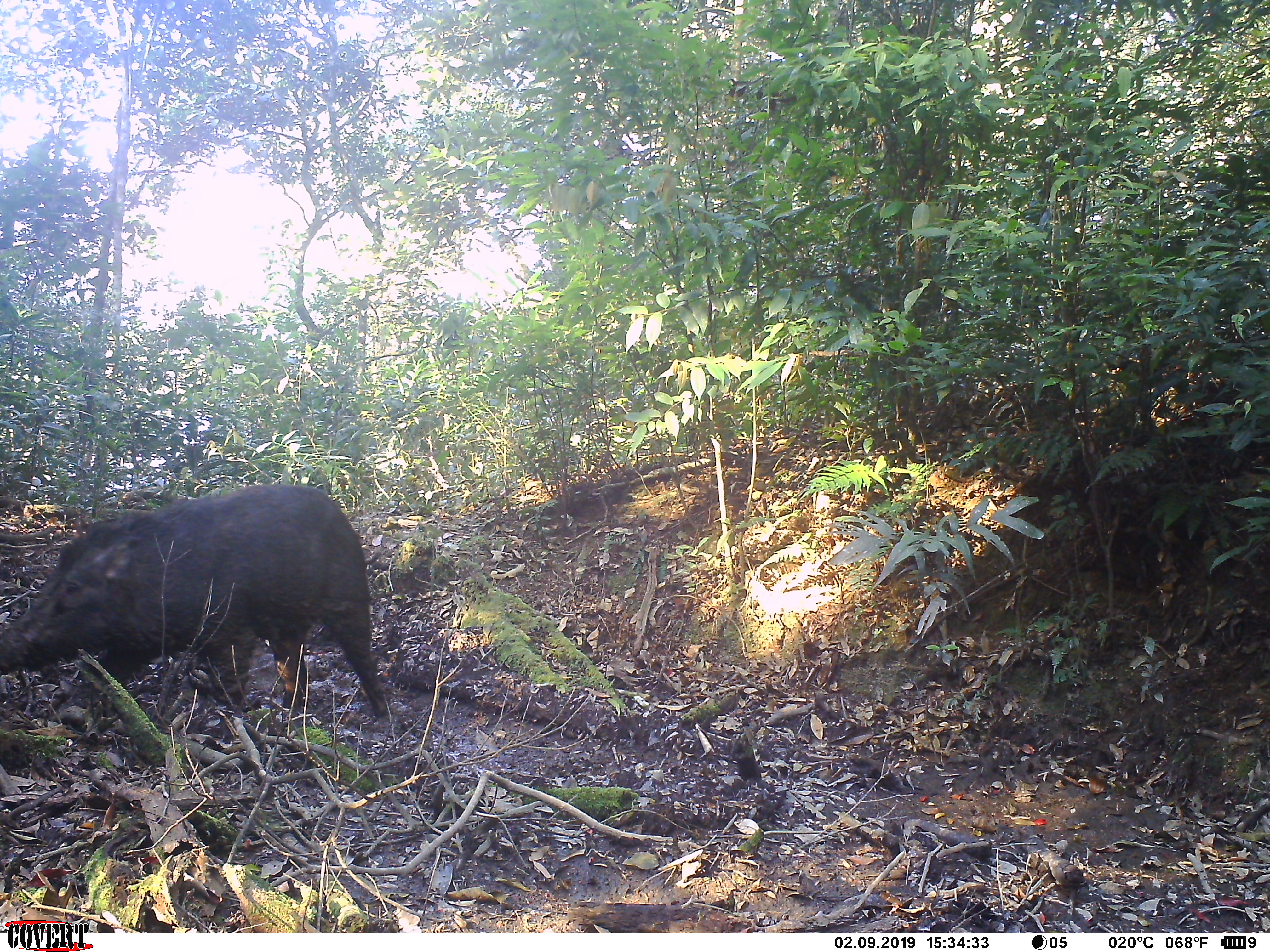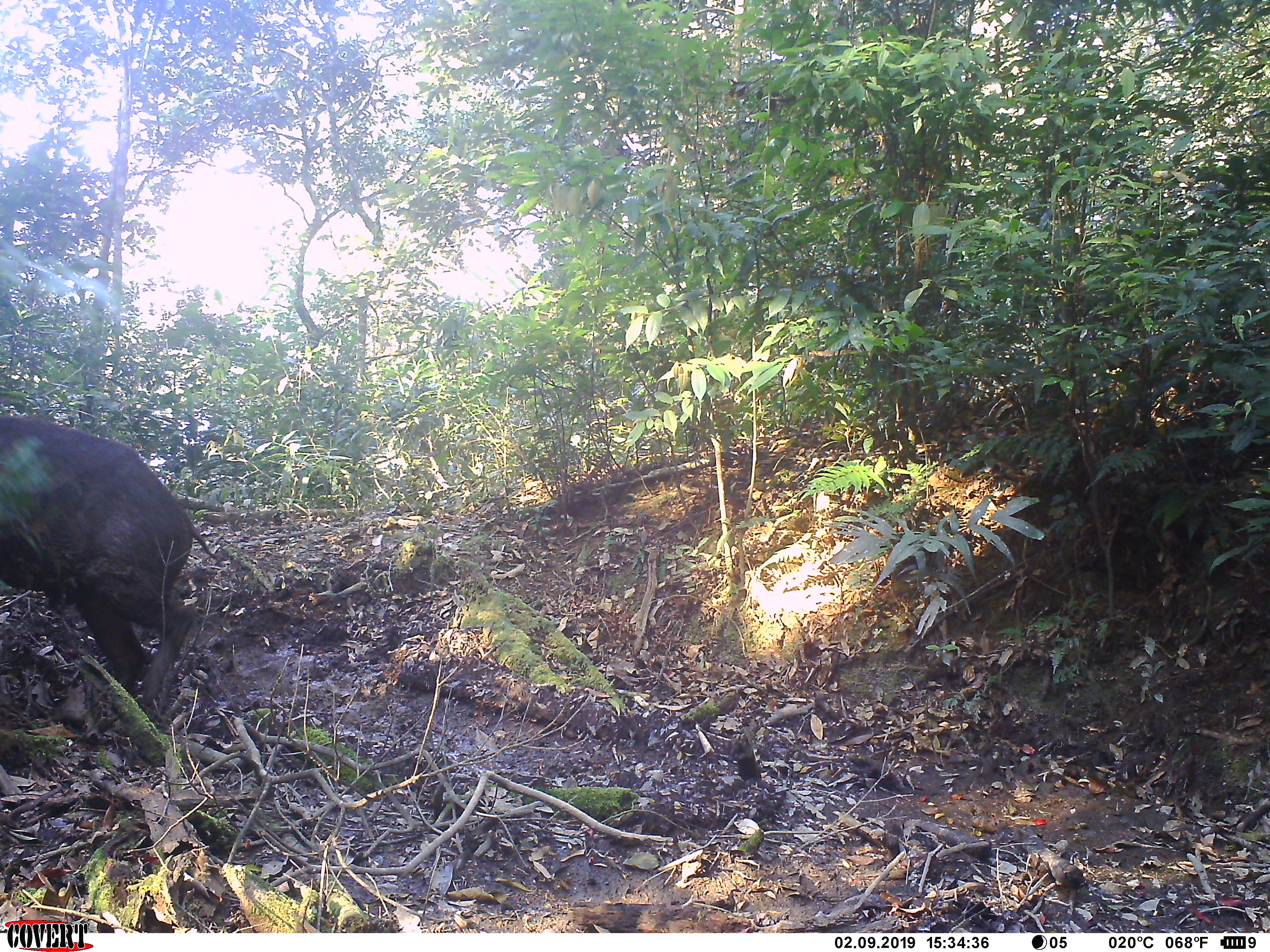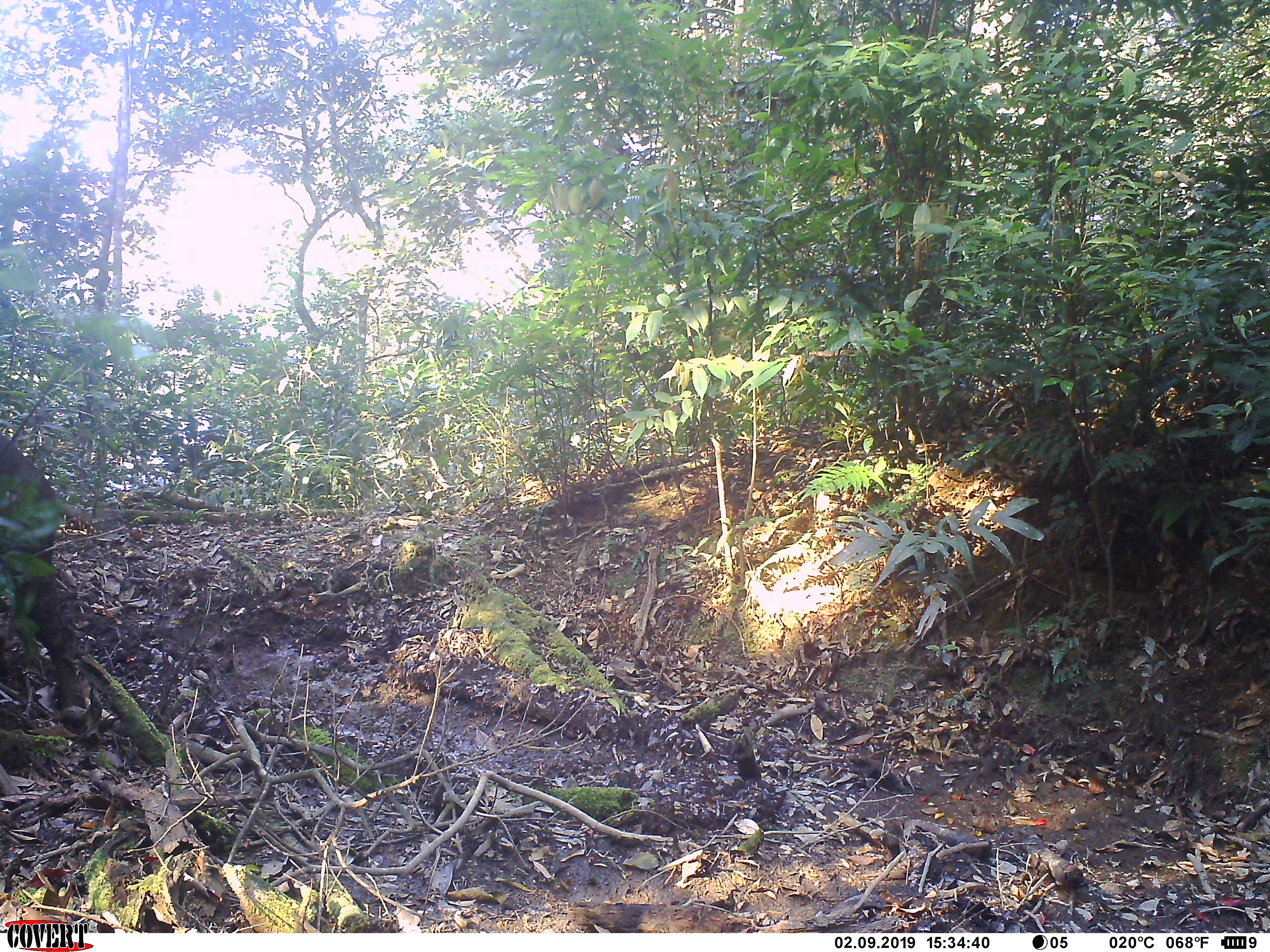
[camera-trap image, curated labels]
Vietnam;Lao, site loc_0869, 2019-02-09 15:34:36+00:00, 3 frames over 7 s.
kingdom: Animalia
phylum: Chordata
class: Mammalia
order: Artiodactyla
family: Suidae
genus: Sus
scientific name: Sus scrofa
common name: eurasian wild pig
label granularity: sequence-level